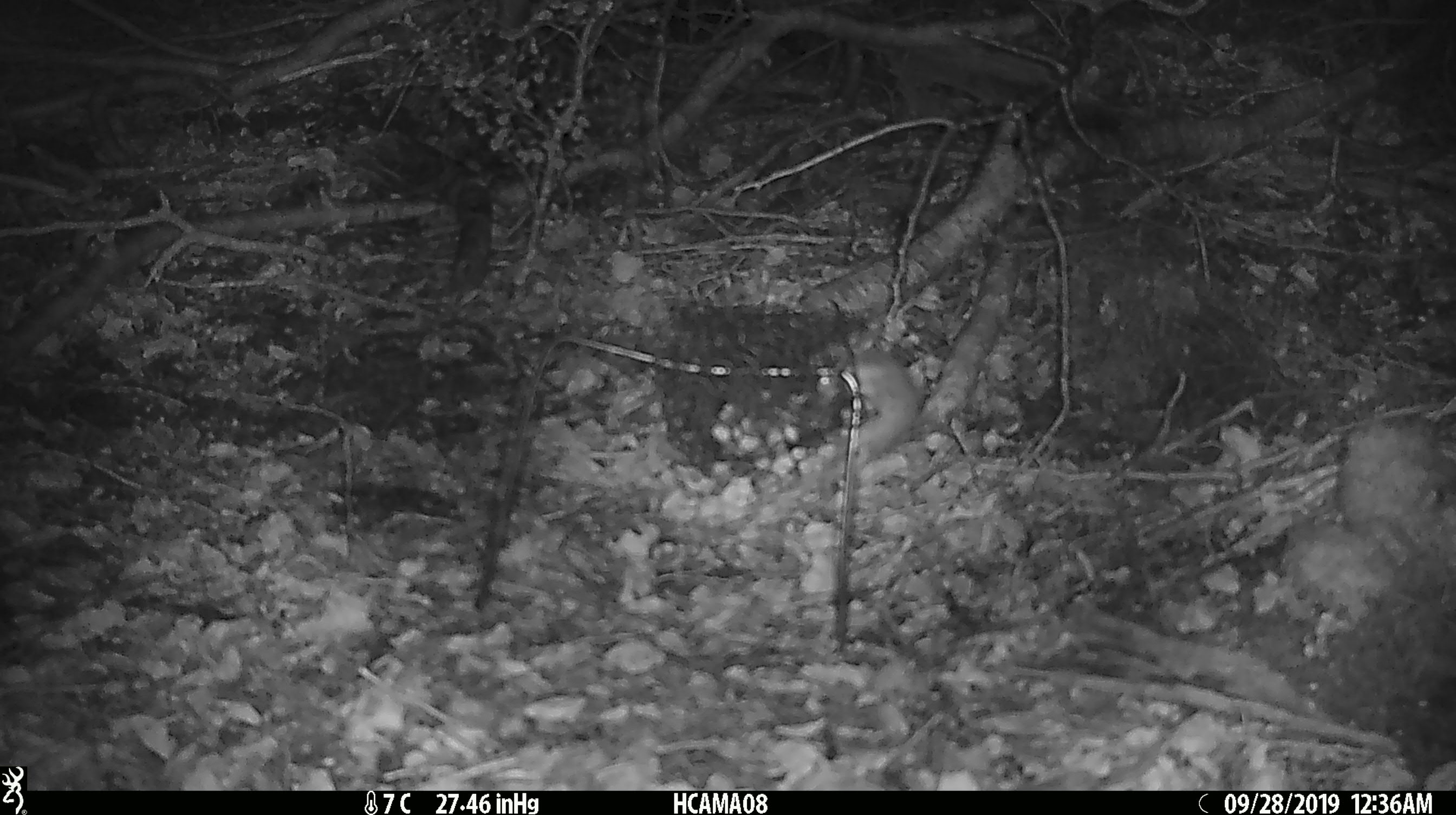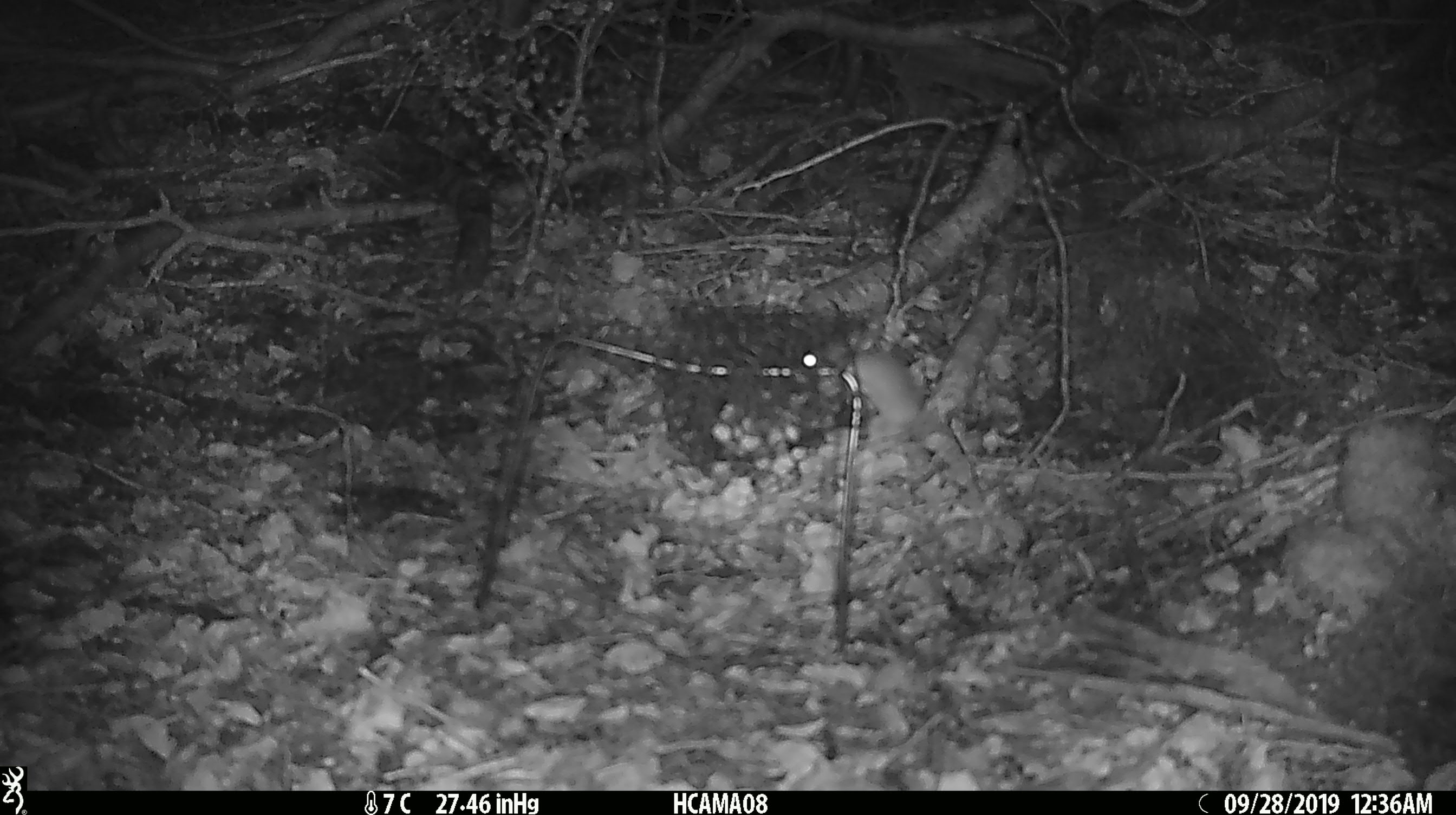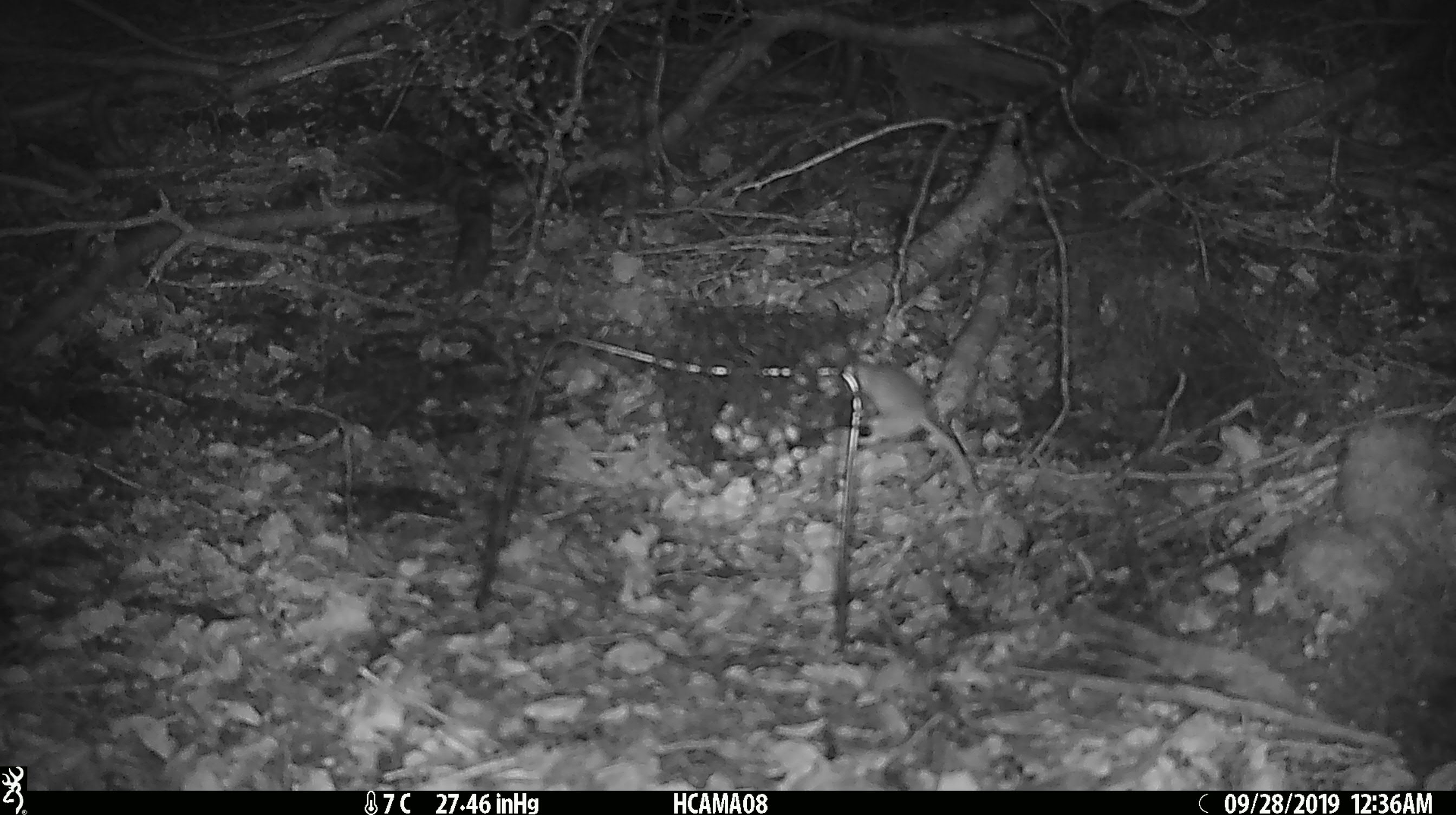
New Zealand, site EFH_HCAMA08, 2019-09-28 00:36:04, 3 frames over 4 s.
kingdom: Animalia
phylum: Chordata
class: Mammalia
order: Rodentia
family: Muridae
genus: Mus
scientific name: Mus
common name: mouse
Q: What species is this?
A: Mouse (Mus).